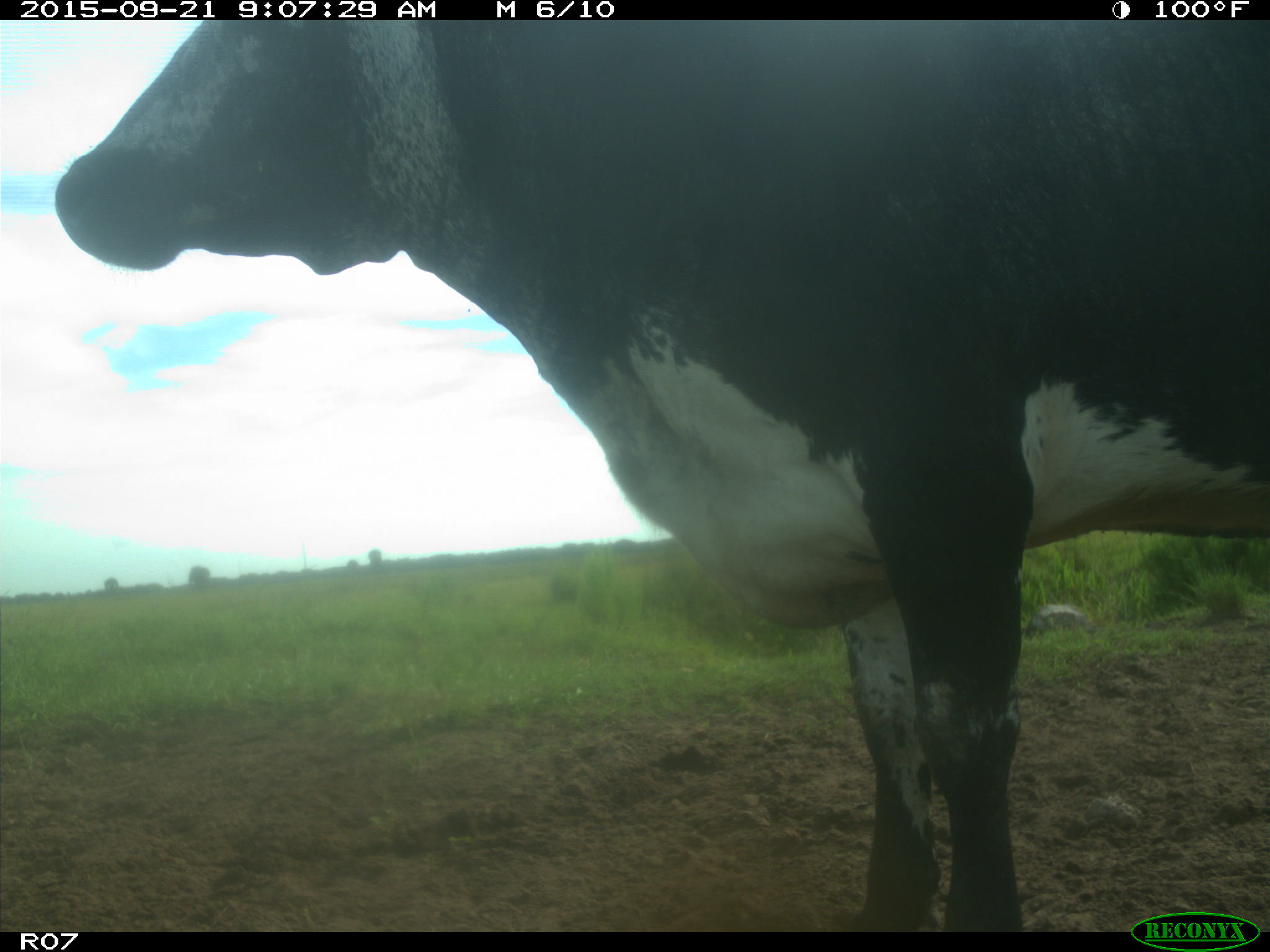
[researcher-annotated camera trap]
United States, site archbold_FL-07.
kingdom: Animalia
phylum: Chordata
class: Mammalia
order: Artiodactyla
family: Bovidae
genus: Bos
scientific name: Bos taurus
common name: domestic cow